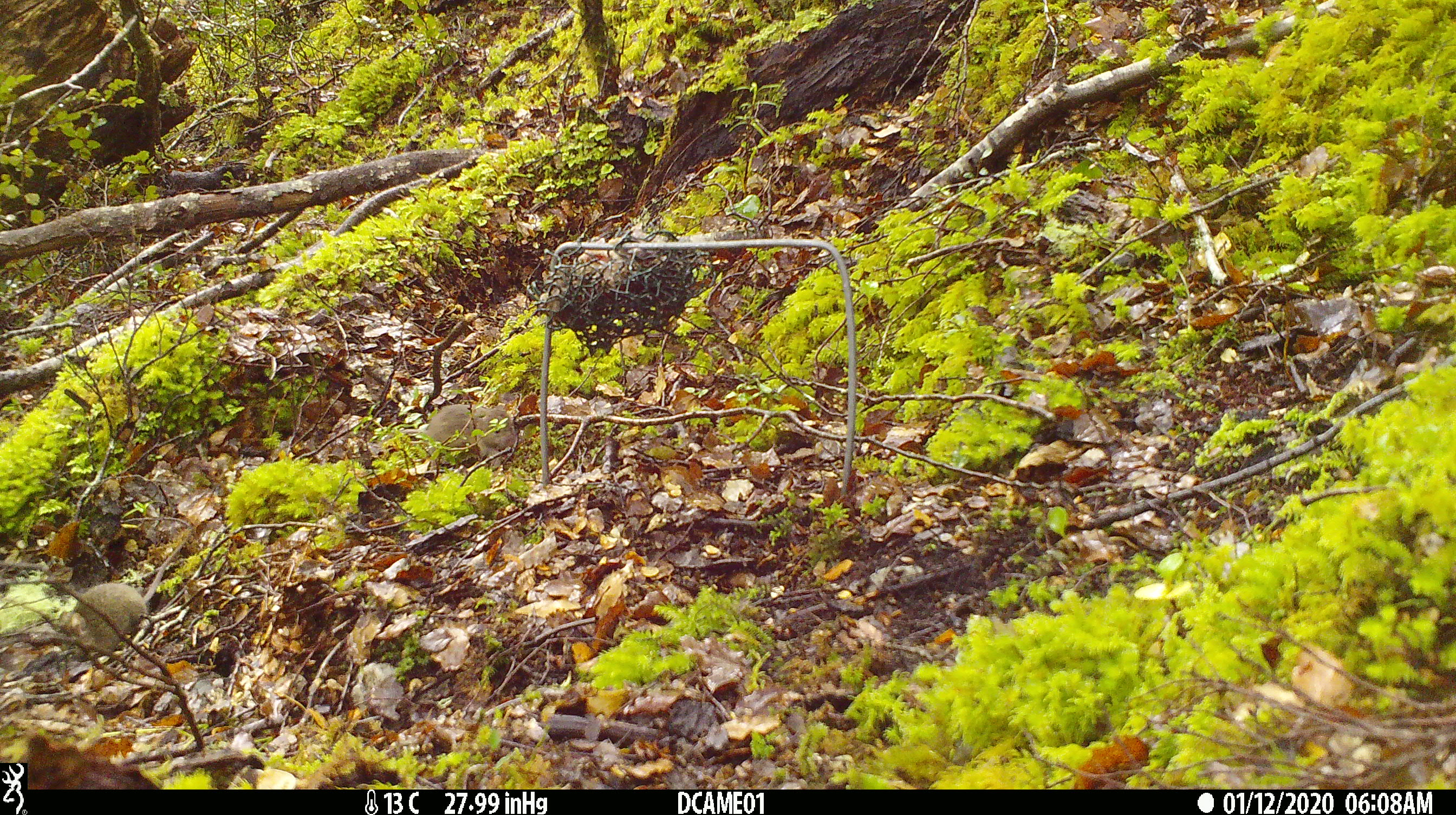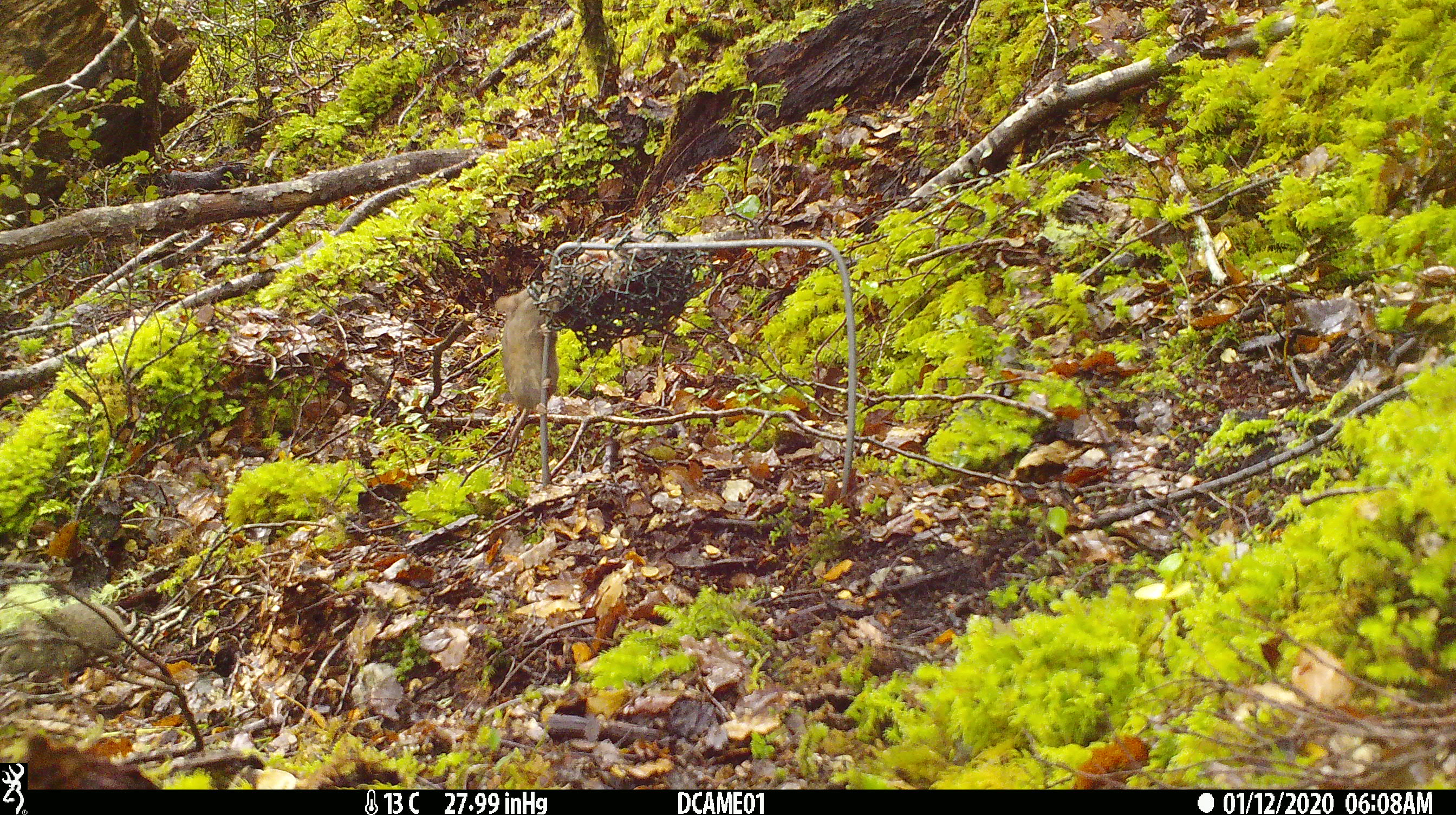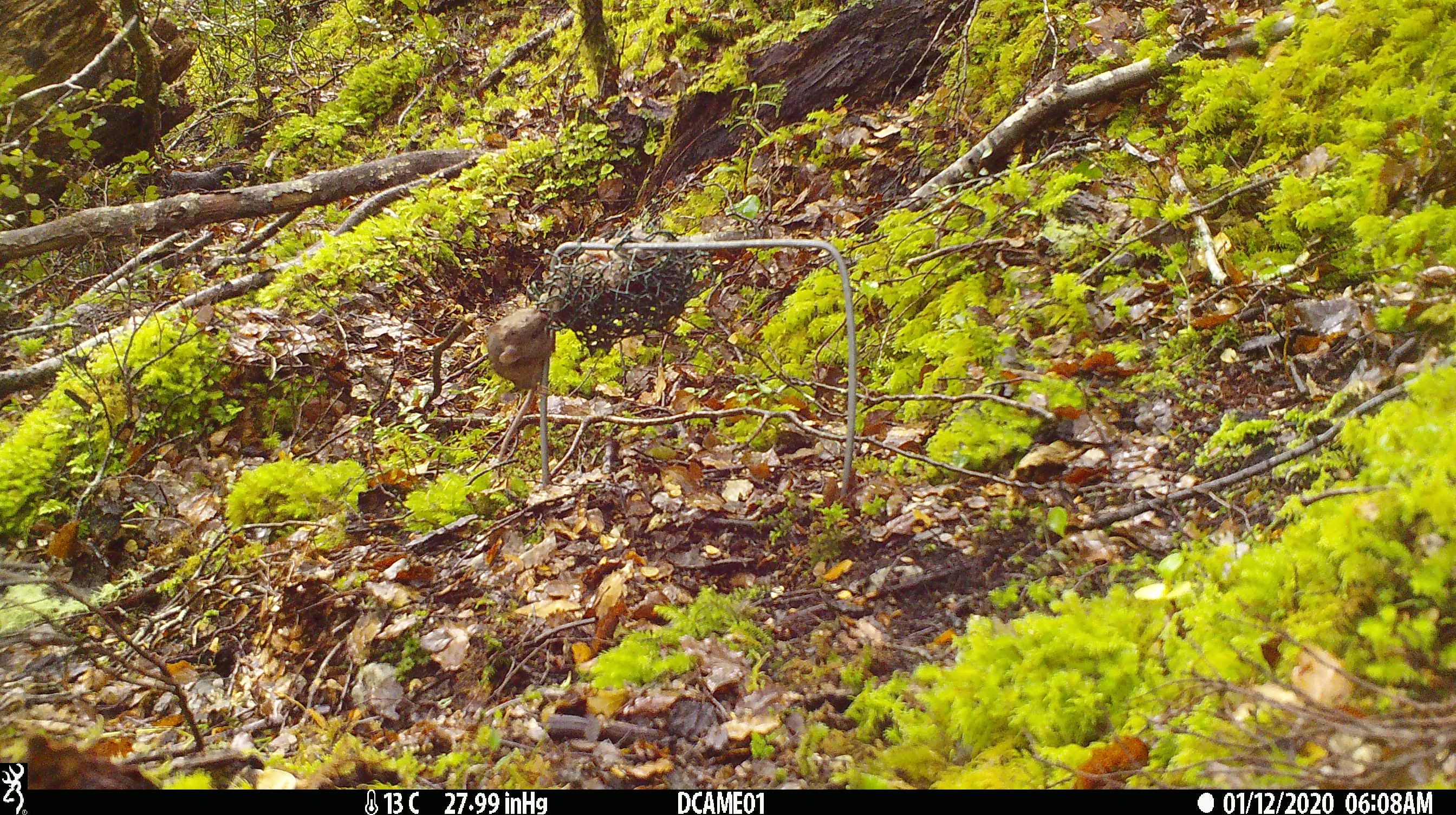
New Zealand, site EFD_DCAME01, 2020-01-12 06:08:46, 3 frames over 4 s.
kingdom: Animalia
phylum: Chordata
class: Mammalia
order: Rodentia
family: Muridae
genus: Mus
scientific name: Mus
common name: mouse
Mouse (Mus).